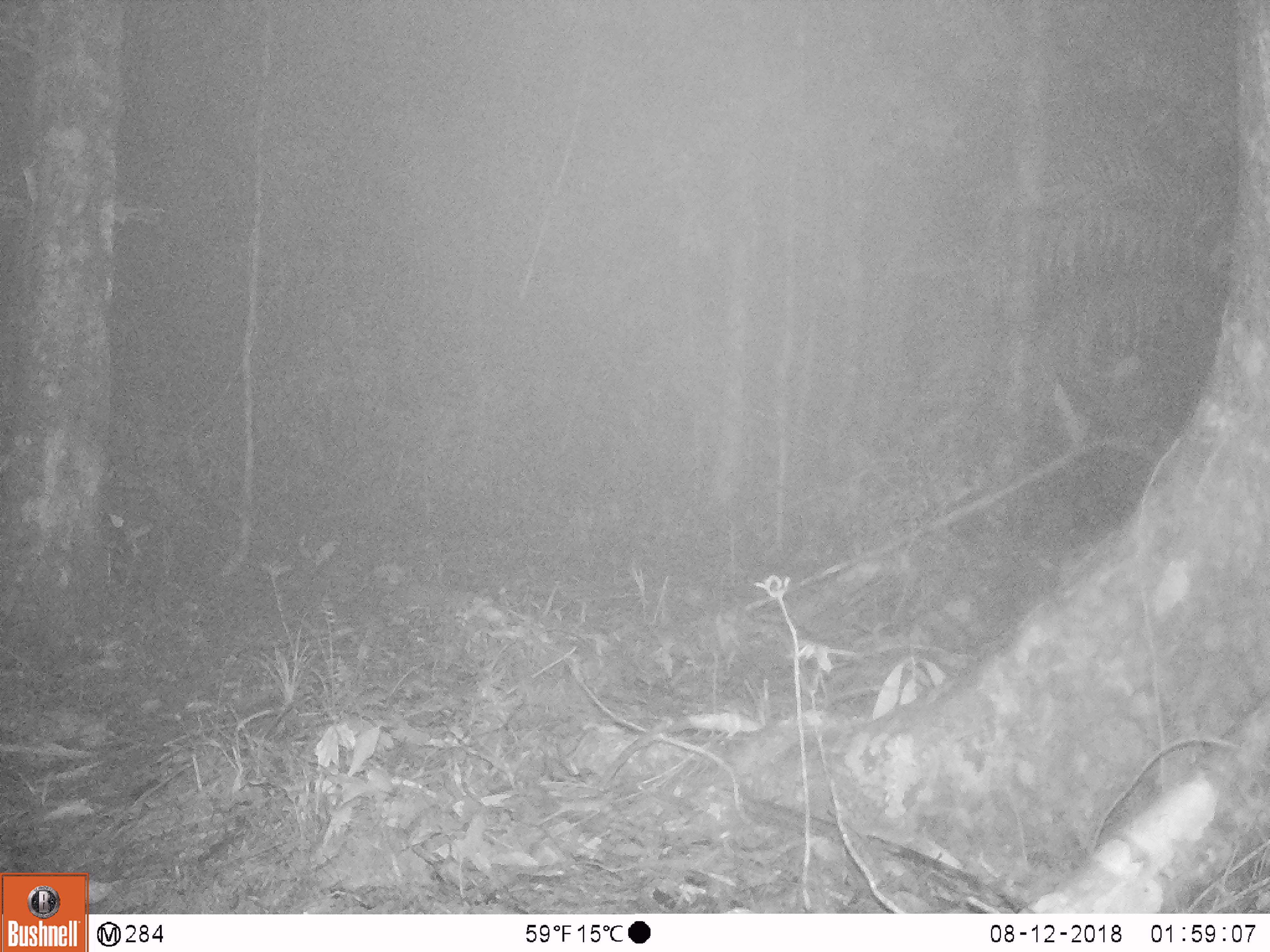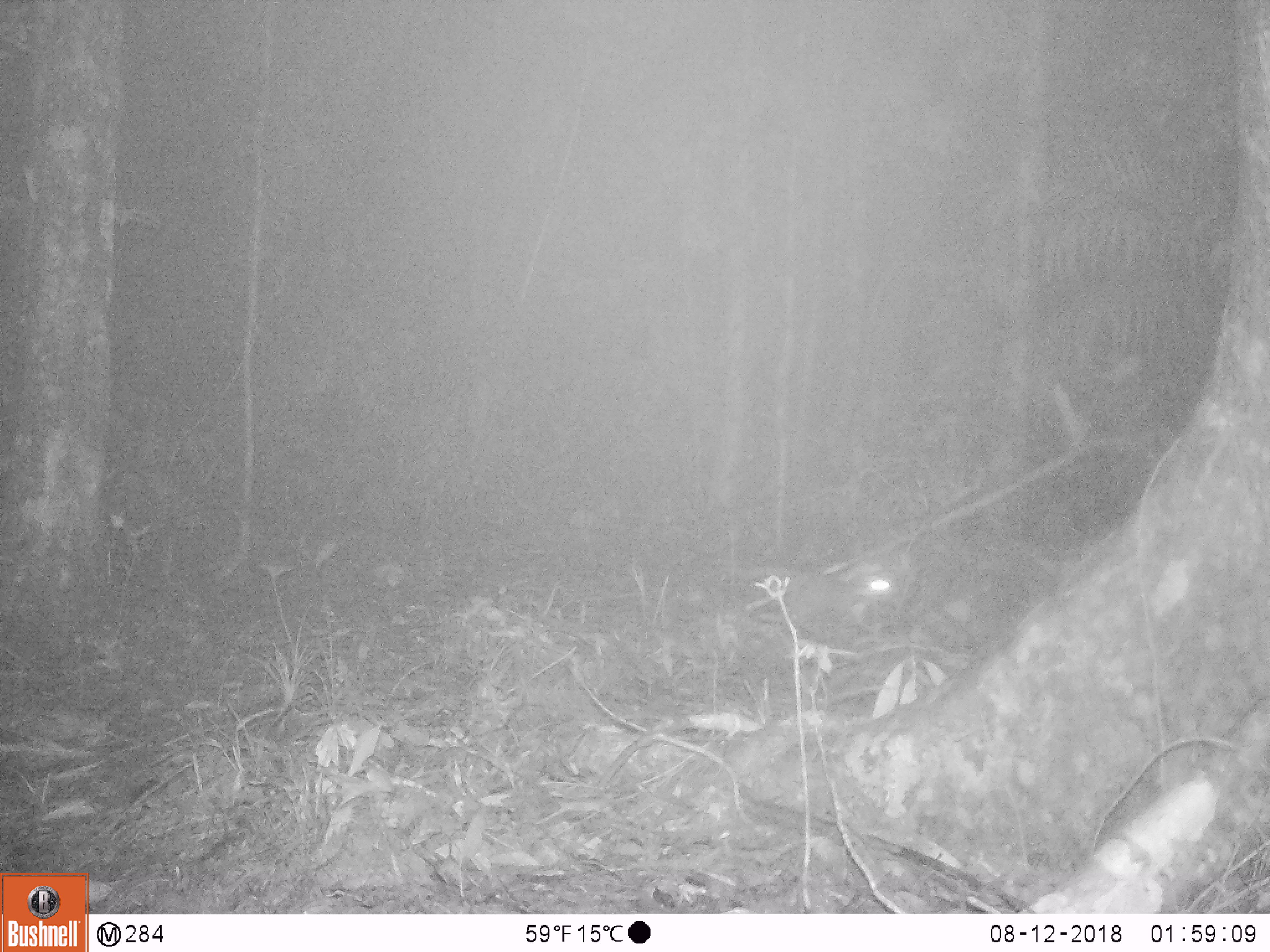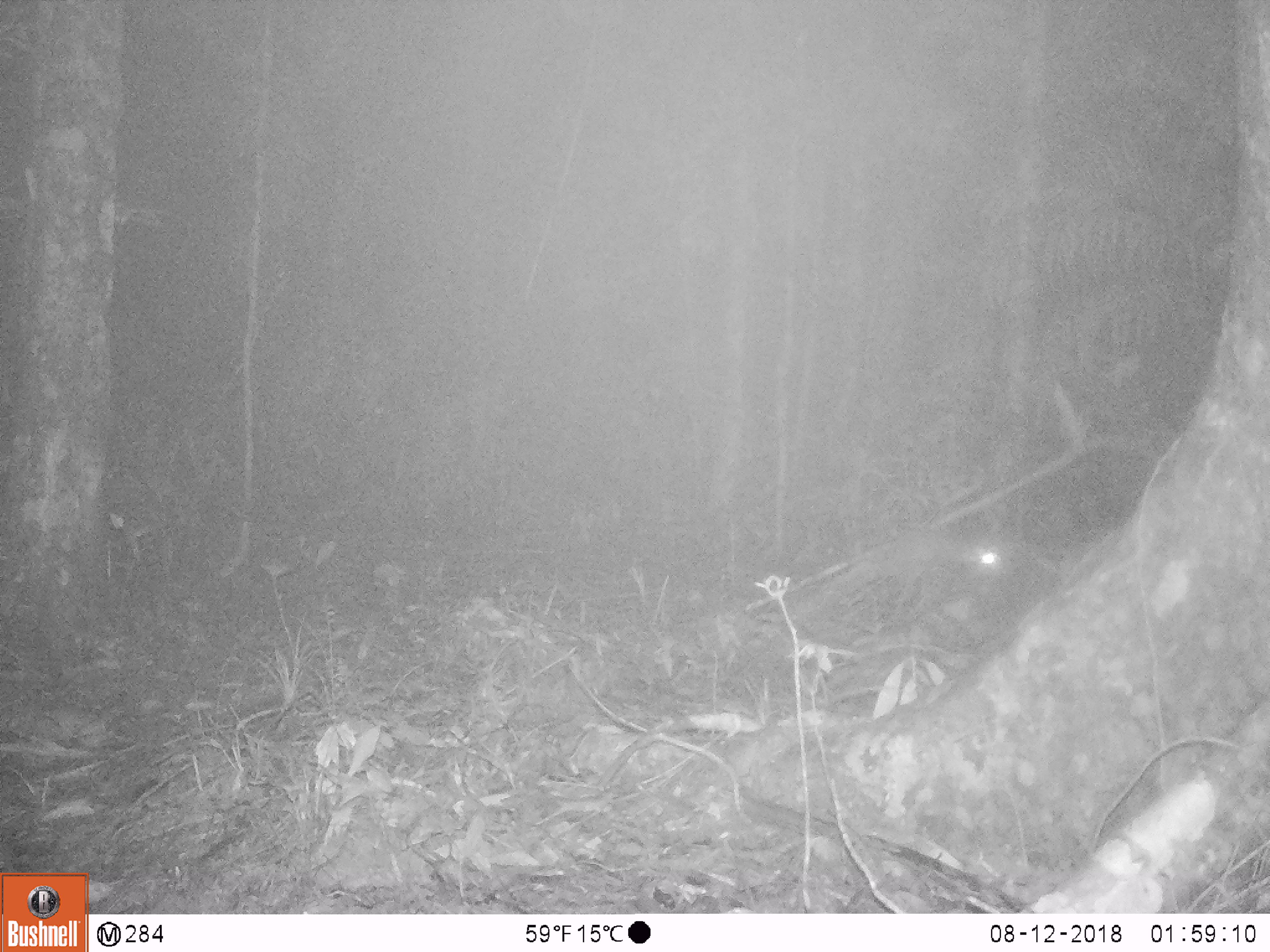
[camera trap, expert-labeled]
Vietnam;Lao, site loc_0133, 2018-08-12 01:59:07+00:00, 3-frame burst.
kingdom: Animalia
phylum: Chordata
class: Mammalia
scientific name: Mammalia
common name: mammal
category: unidentified small mammal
Unidentified small mammal (mammal) (Mammalia). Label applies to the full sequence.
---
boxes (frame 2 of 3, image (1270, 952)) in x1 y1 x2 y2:
unidentified small mammal: 743 560 896 632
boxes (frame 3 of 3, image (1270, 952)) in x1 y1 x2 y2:
unidentified small mammal: 777 527 1007 623